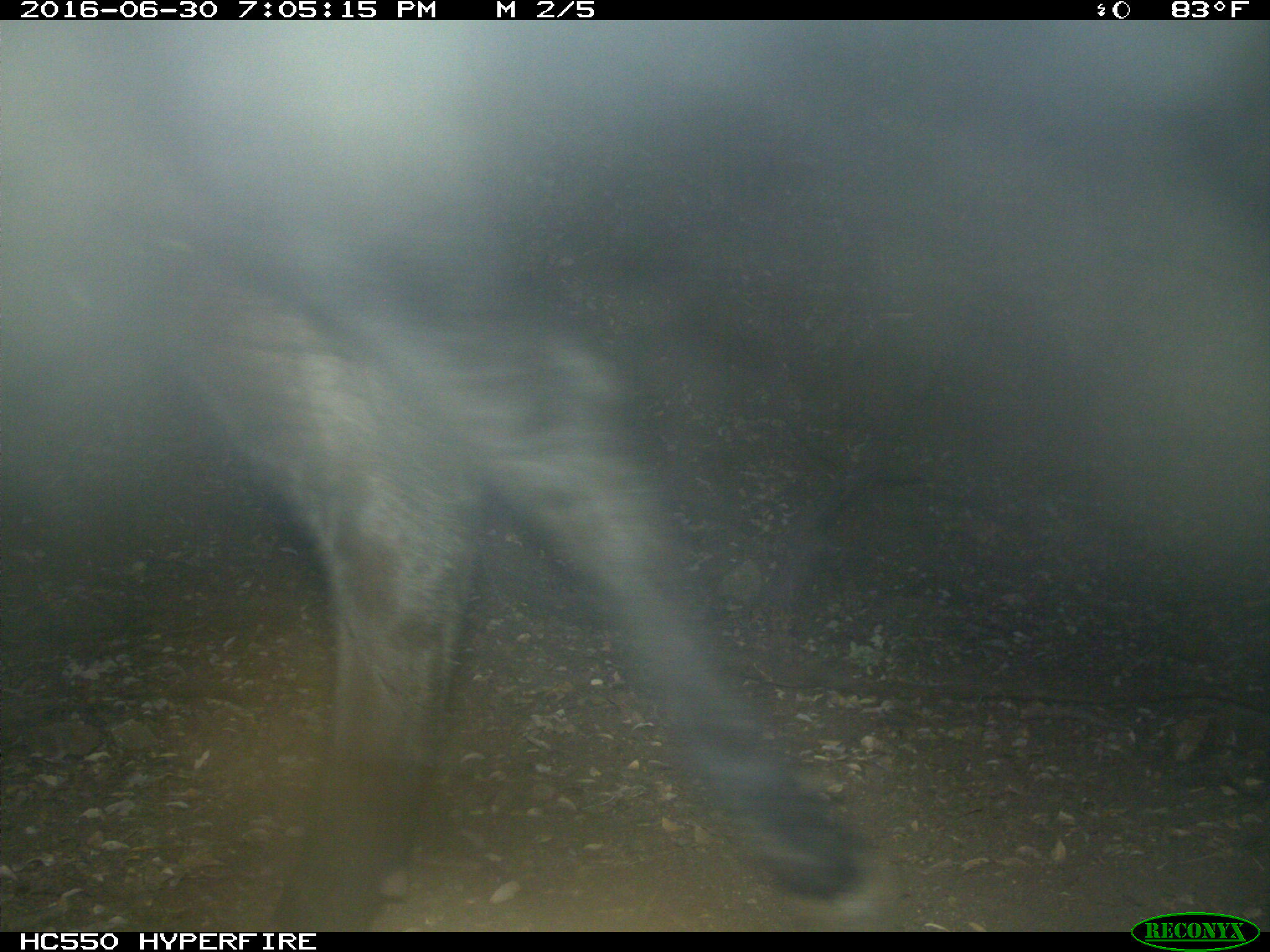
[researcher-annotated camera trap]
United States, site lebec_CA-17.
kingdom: Animalia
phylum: Chordata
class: Mammalia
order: Artiodactyla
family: Bovidae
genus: Bos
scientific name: Bos taurus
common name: domestic cow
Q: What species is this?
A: Bos taurus (domestic cow).